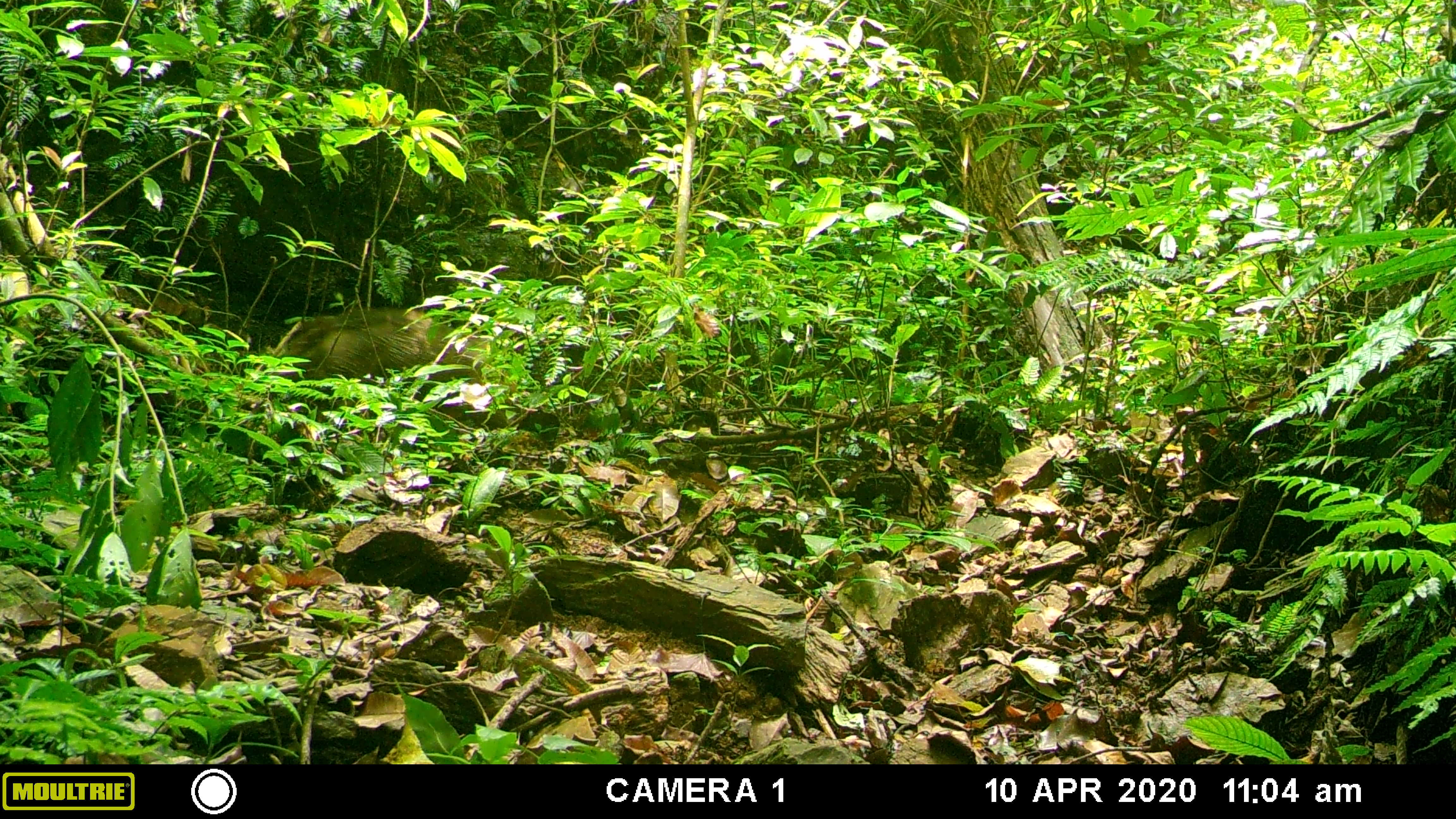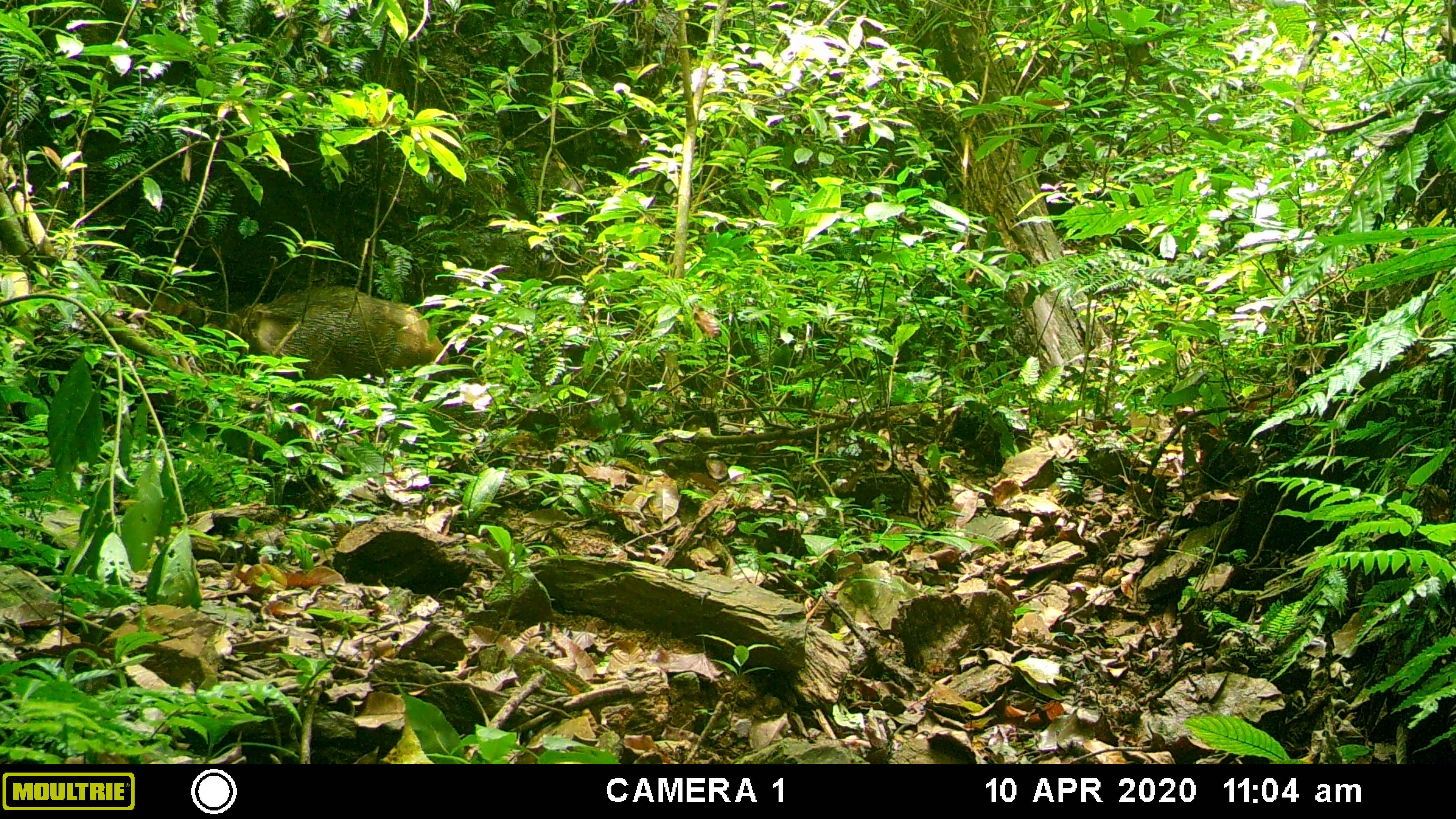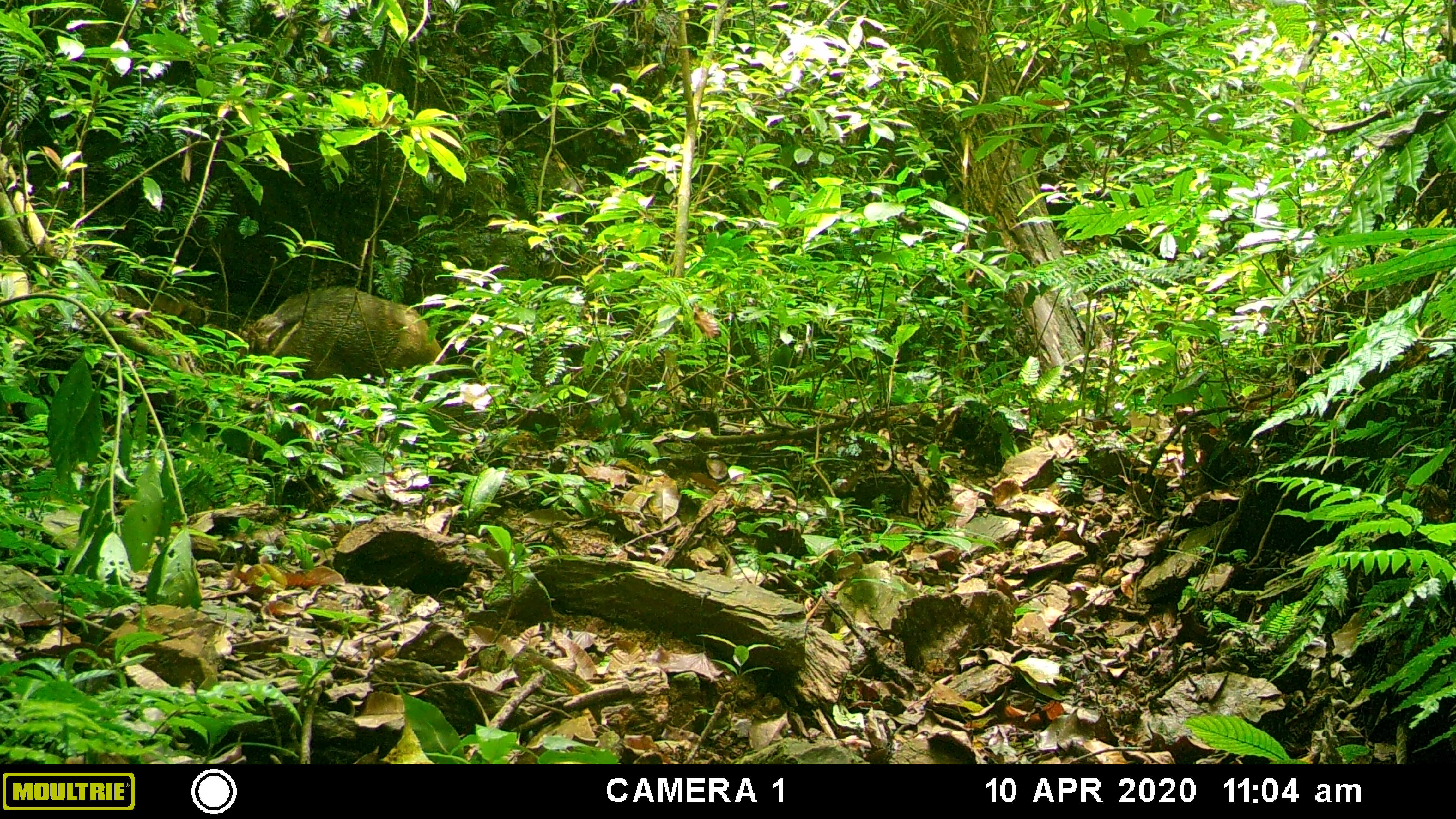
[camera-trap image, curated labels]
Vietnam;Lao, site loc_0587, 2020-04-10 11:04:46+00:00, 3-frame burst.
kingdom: Animalia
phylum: Chordata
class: Mammalia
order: Artiodactyla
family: Suidae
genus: Sus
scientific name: Sus scrofa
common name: eurasian wild pig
Eurasian wild pig (Sus scrofa). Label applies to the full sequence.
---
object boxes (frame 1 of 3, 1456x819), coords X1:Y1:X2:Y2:
eurasian wild pig: 284:304:492:396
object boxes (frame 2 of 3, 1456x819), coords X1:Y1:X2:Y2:
eurasian wild pig: 224:282:451:422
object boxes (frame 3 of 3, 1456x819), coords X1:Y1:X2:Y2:
eurasian wild pig: 239:282:448:422